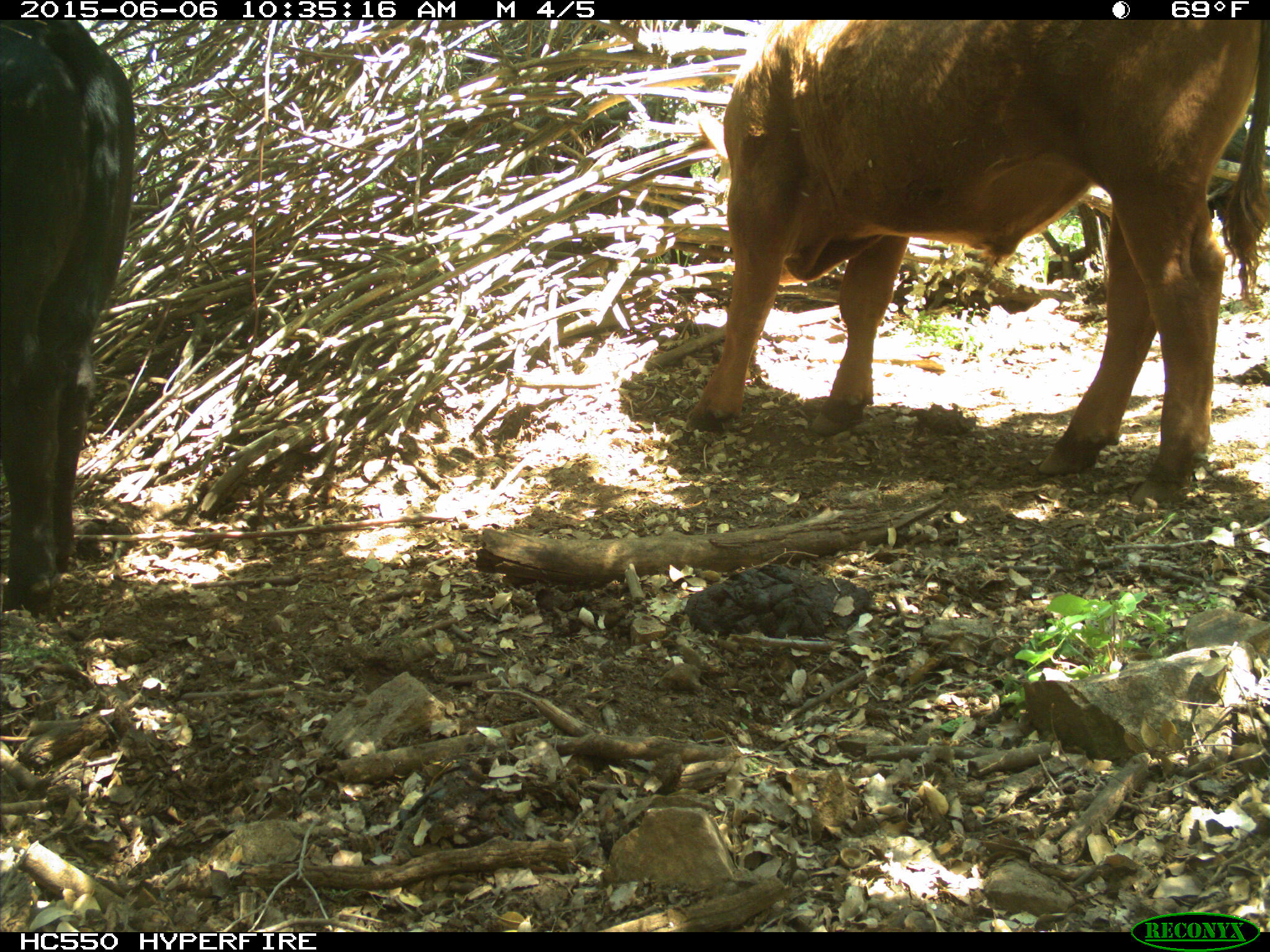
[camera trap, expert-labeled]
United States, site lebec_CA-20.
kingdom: Animalia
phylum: Chordata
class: Mammalia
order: Artiodactyla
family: Bovidae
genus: Bos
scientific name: Bos taurus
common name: domestic cow